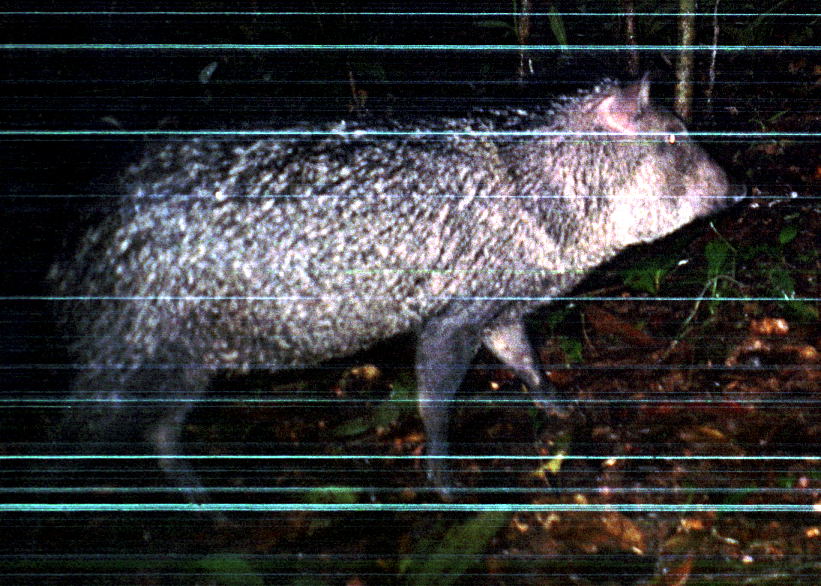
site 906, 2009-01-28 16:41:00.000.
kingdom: Animalia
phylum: Chordata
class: Mammalia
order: Artiodactyla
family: Tayassuidae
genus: Pecari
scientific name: Pecari tajacu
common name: collared peccary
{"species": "Pecari tajacu (collared peccary)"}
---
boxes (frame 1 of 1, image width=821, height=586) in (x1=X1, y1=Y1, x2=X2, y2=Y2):
pecari tajacu: (x1=20, y1=71, x2=750, y2=529)